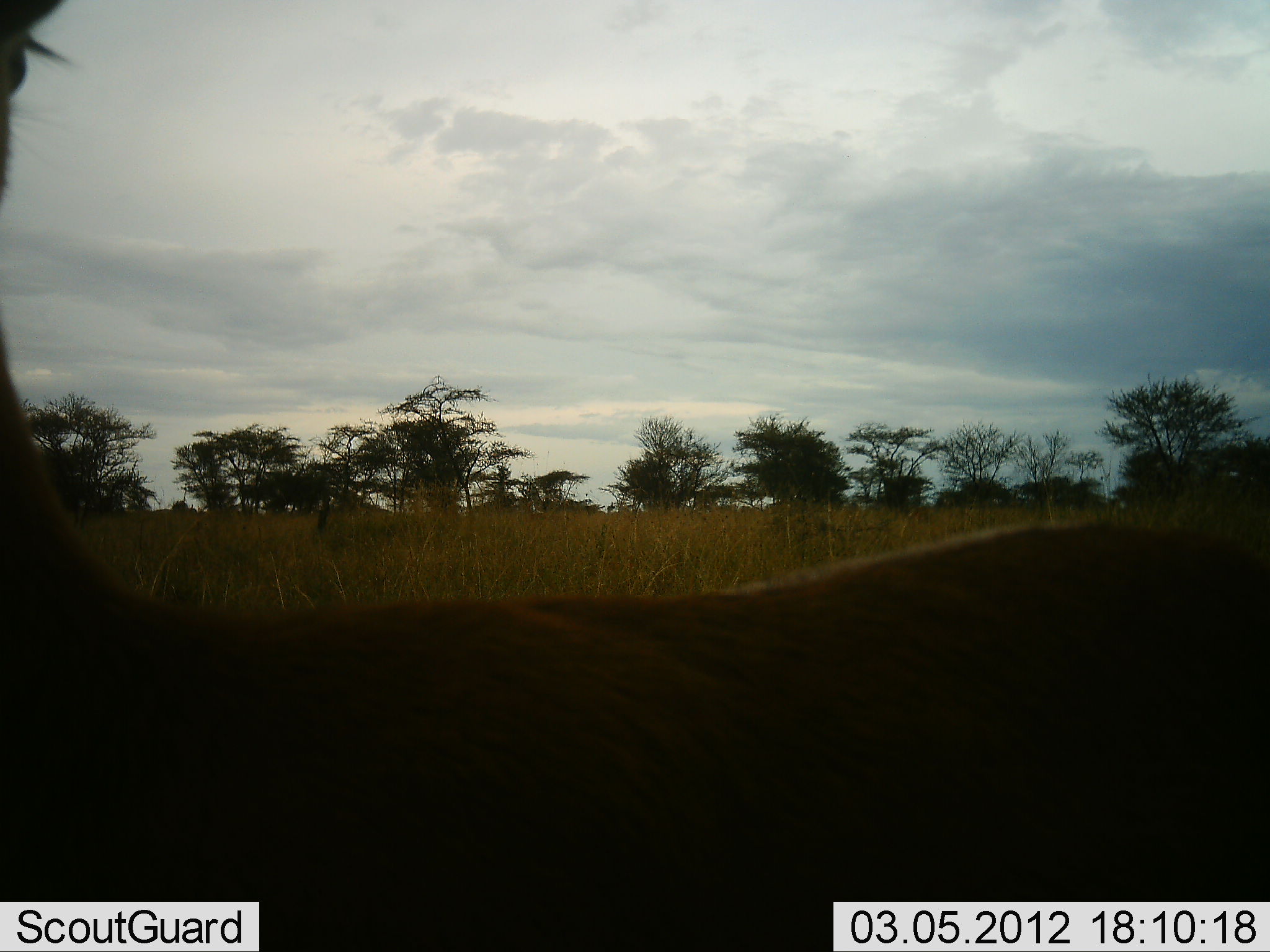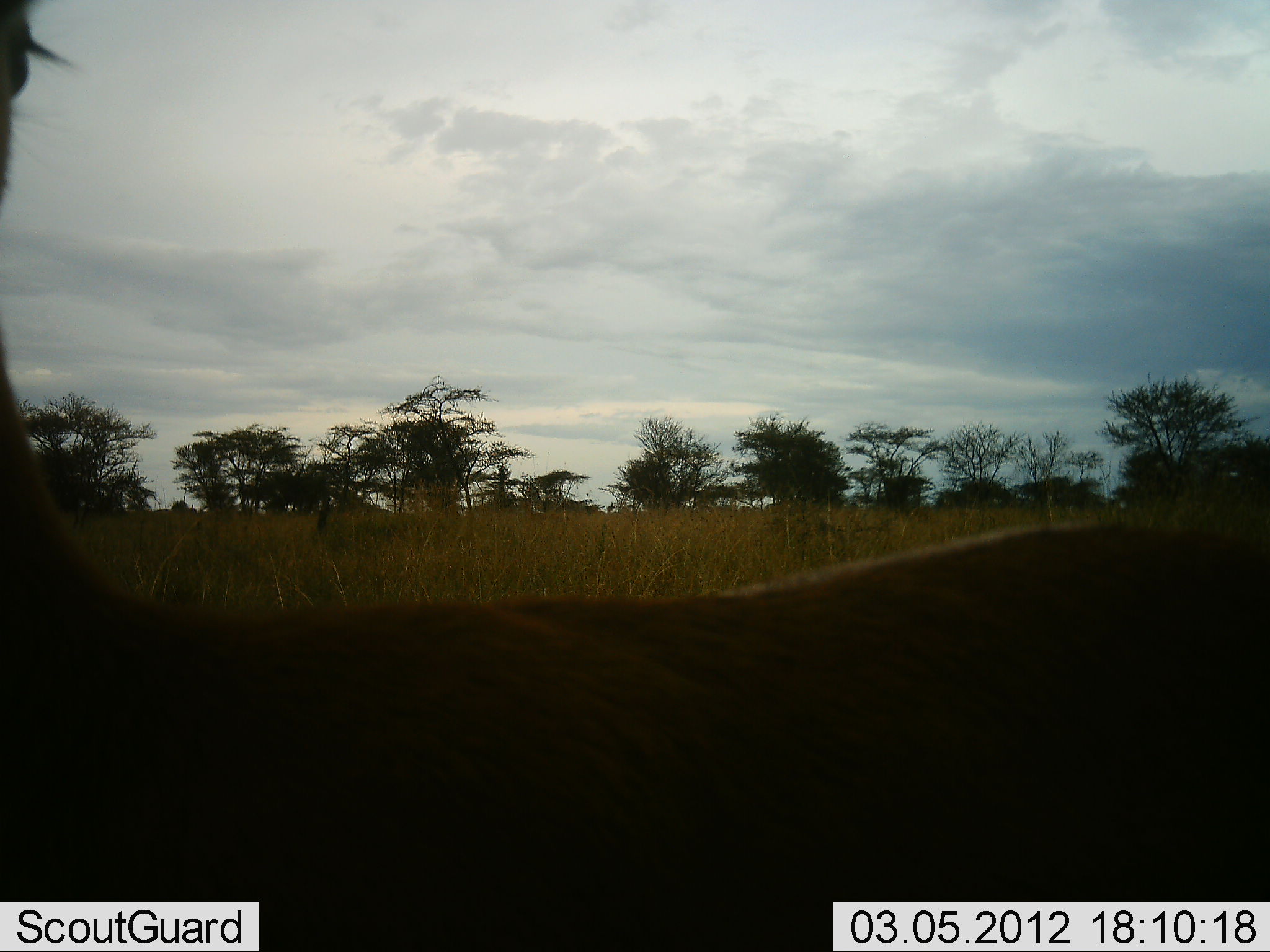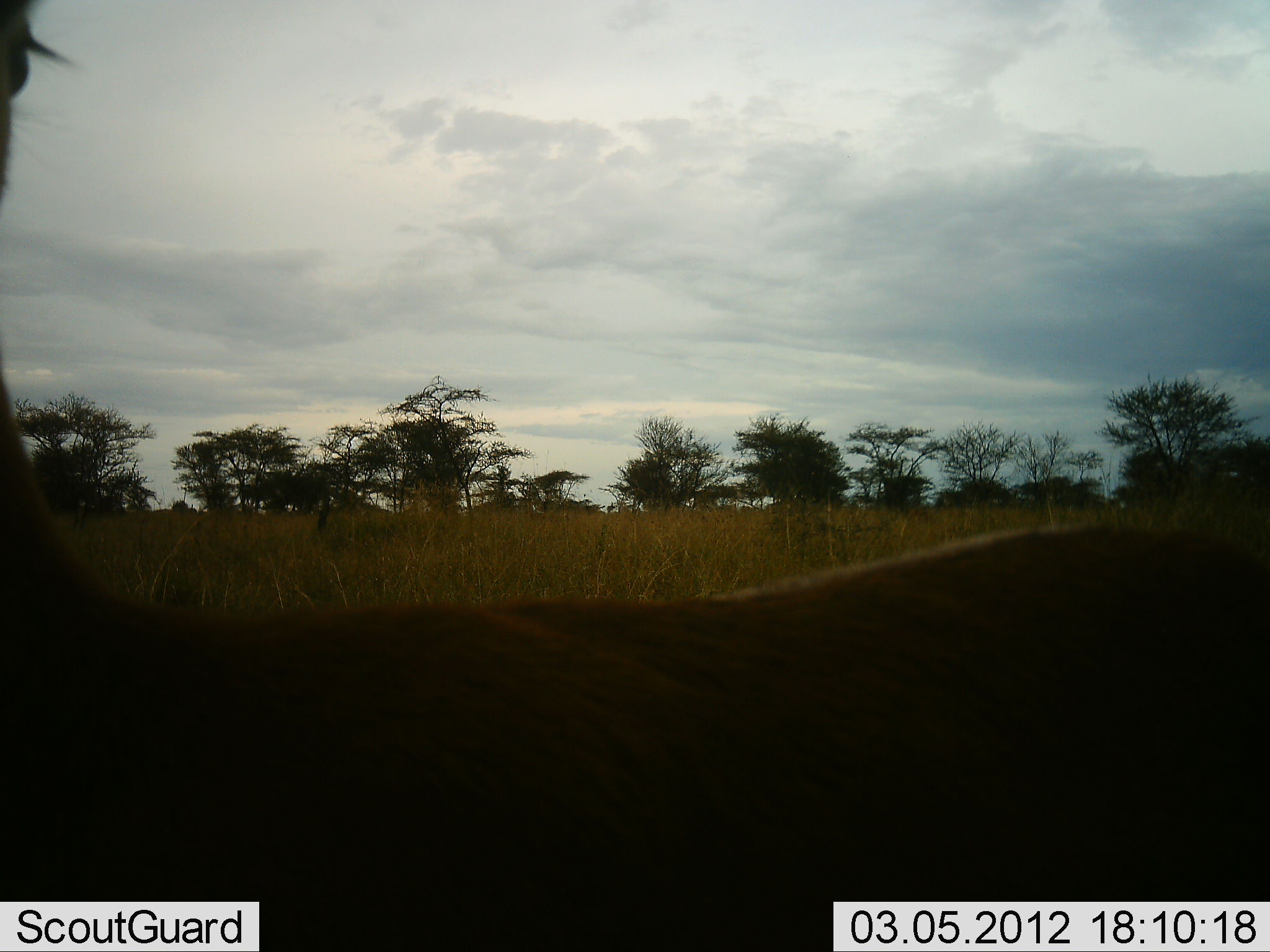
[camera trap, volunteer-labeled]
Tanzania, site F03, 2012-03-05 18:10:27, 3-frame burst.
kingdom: Animalia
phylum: Chordata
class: Mammalia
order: Artiodactyla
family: Bovidae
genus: Nanger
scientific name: Nanger granti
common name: grant's gazelle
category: gazellegrants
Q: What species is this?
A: Gazellegrants (grant's gazelle) (Nanger granti).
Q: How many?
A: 1.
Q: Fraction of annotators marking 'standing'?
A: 100%.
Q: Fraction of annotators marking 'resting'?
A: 0%.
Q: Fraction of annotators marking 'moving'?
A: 0%.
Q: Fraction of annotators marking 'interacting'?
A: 0%.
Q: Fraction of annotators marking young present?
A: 0%.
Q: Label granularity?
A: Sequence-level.